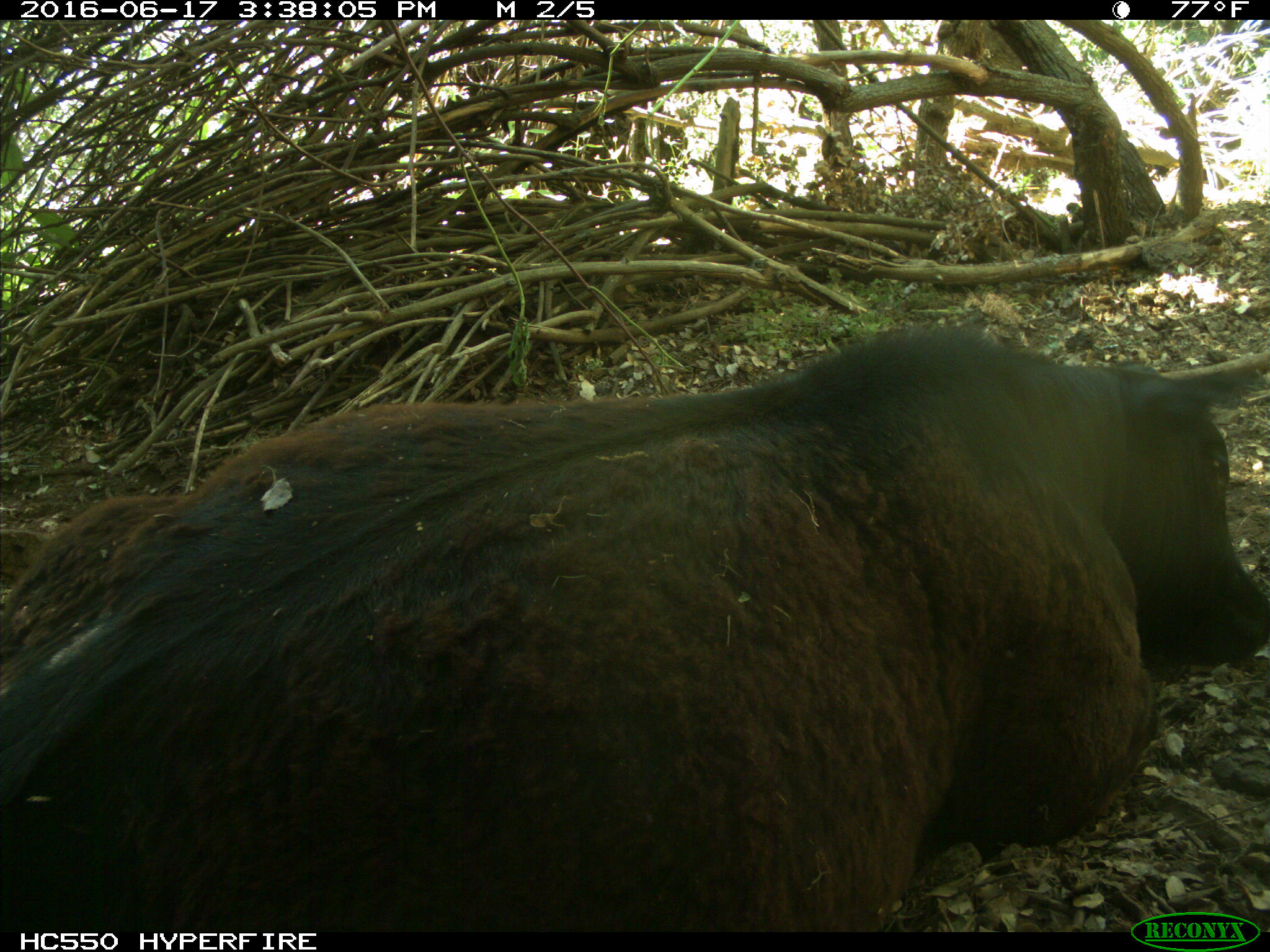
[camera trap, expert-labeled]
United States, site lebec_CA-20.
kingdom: Animalia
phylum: Chordata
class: Mammalia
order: Artiodactyla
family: Bovidae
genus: Bos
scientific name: Bos taurus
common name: domestic cow